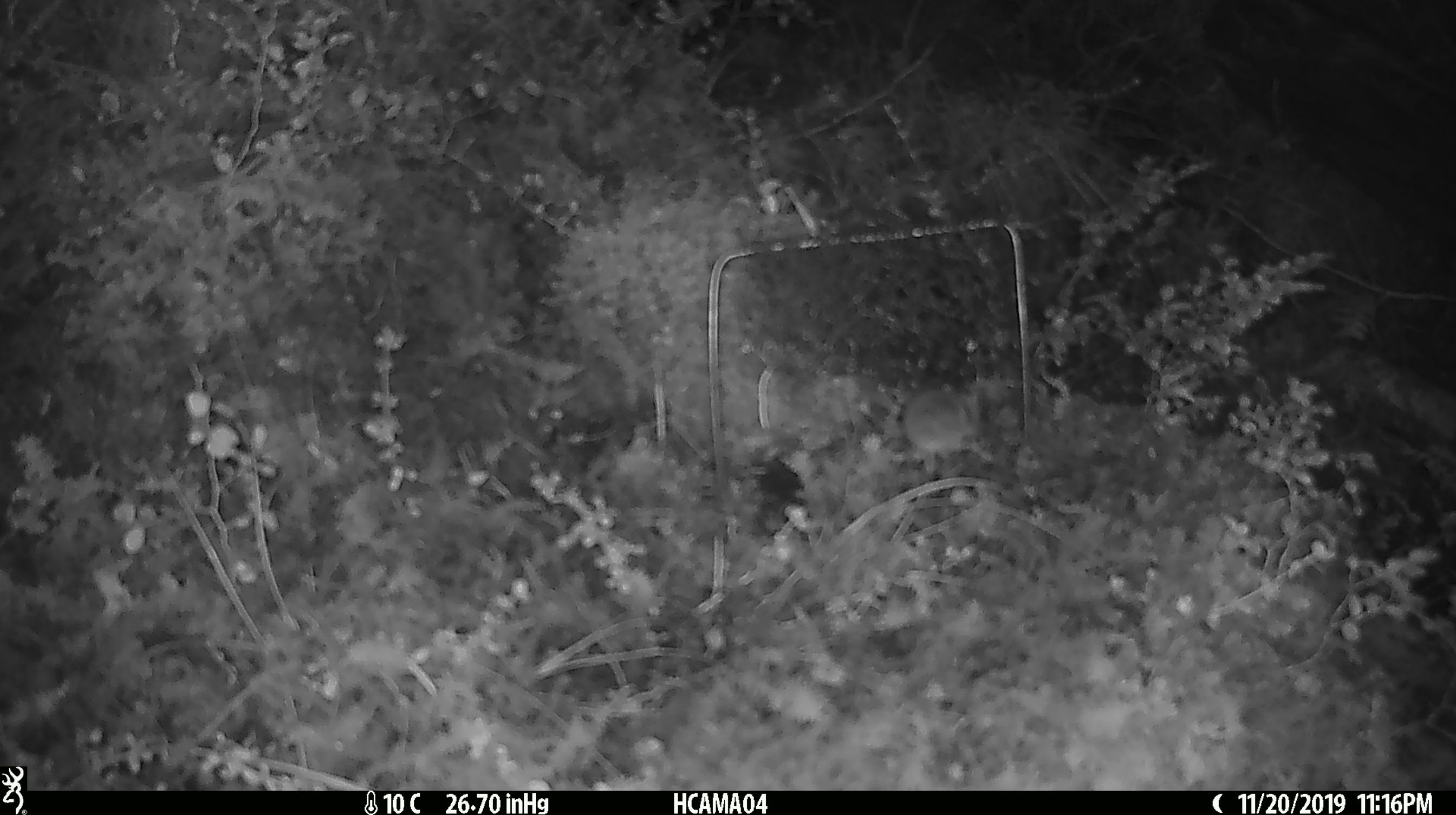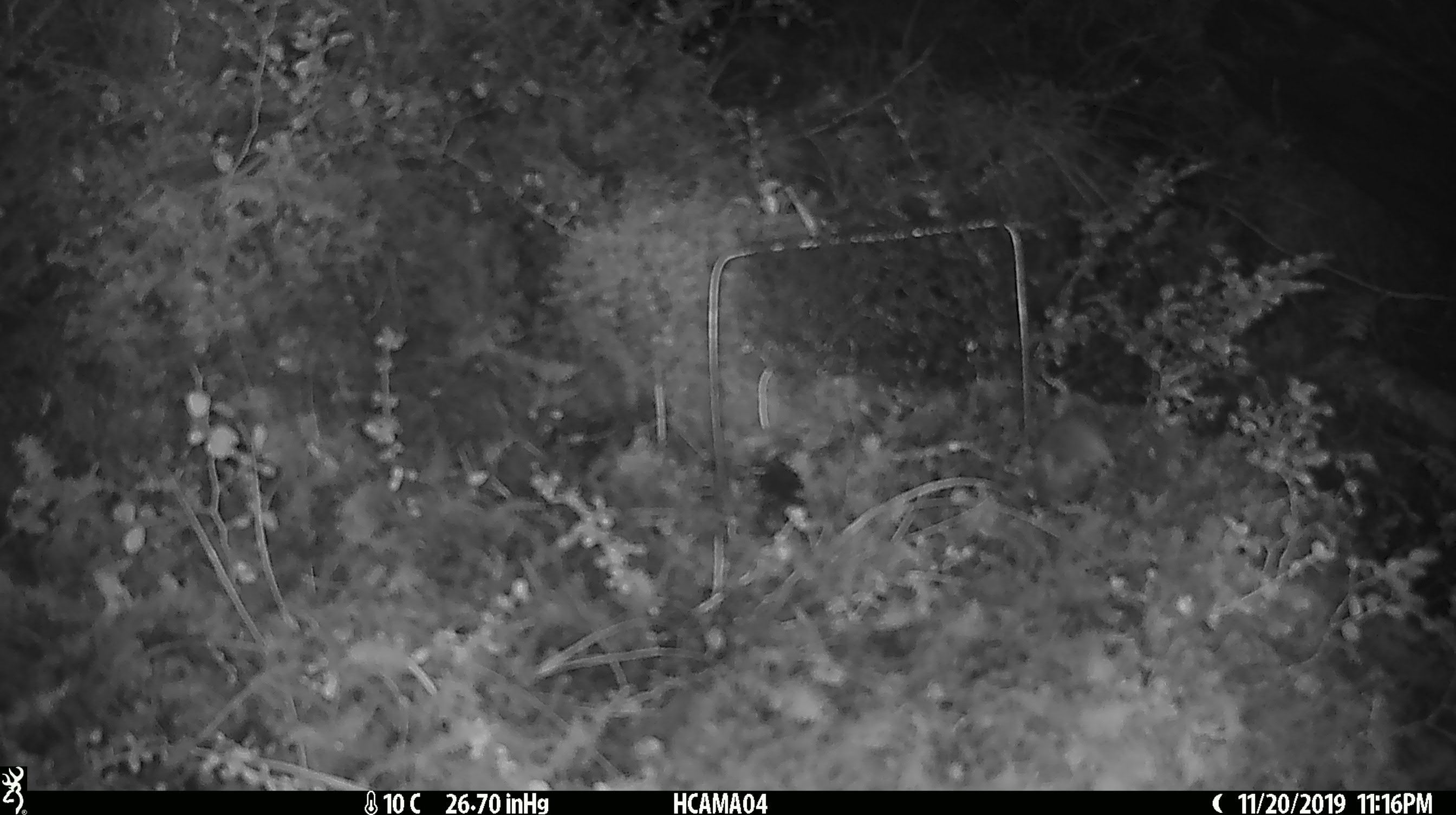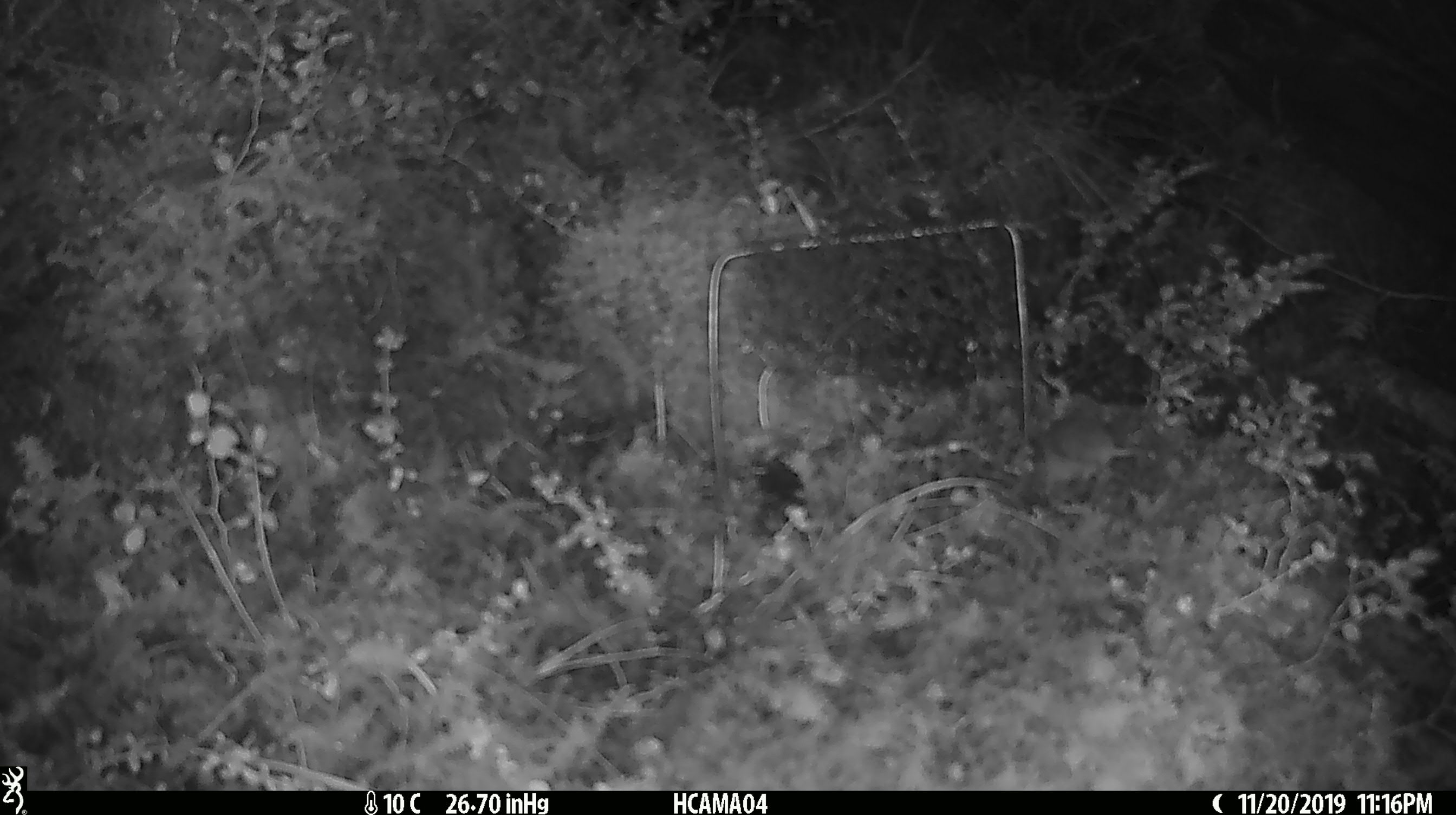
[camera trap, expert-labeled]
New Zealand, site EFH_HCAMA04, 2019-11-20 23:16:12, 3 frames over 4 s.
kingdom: Animalia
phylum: Chordata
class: Mammalia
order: Rodentia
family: Muridae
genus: Mus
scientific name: Mus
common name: mouse